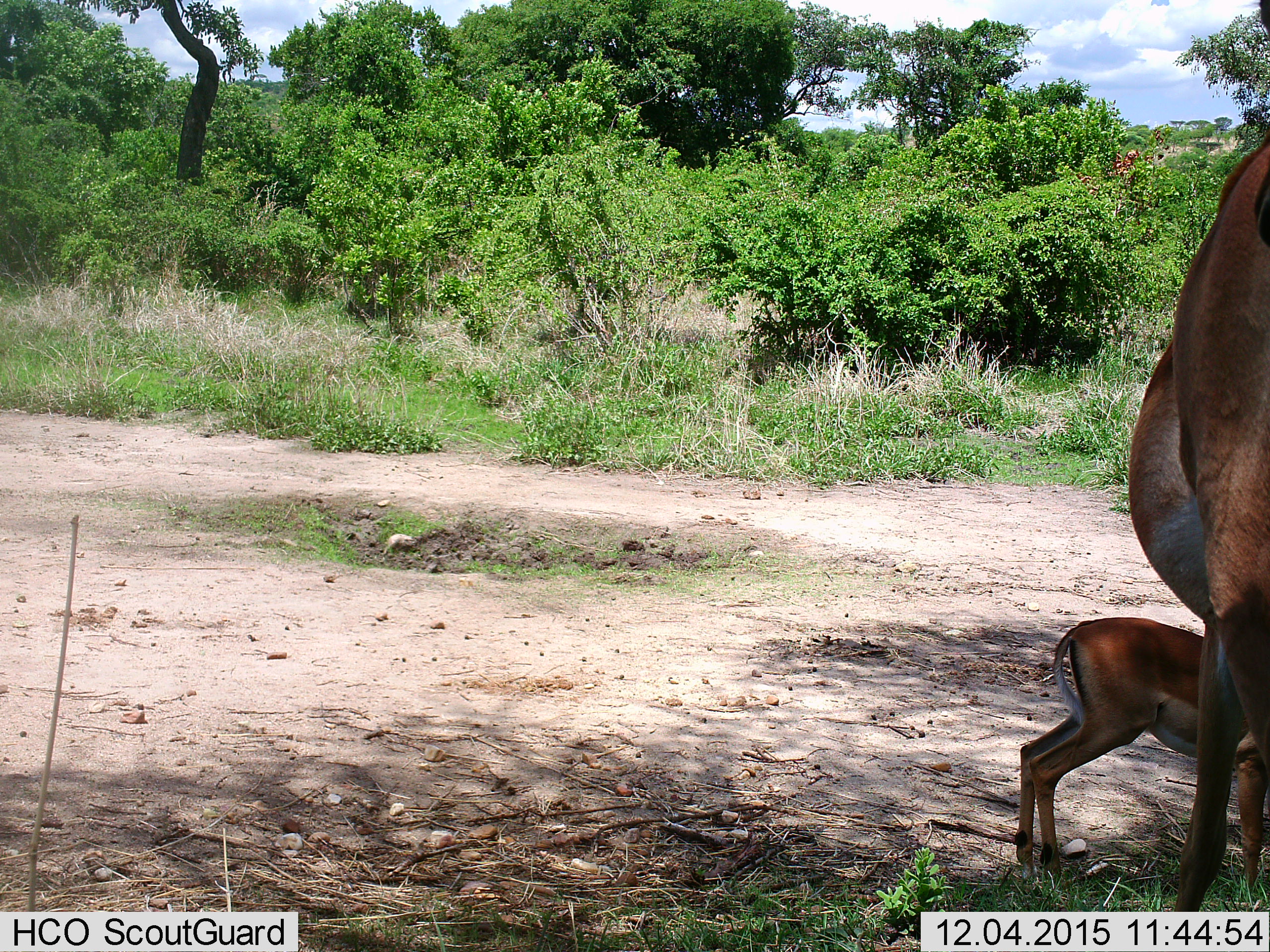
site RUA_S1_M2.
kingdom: Animalia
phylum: Chordata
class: Mammalia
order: Artiodactyla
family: Bovidae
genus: Aepyceros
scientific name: Aepyceros melampus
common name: impala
Impala (Aepyceros melampus), count 2. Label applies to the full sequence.